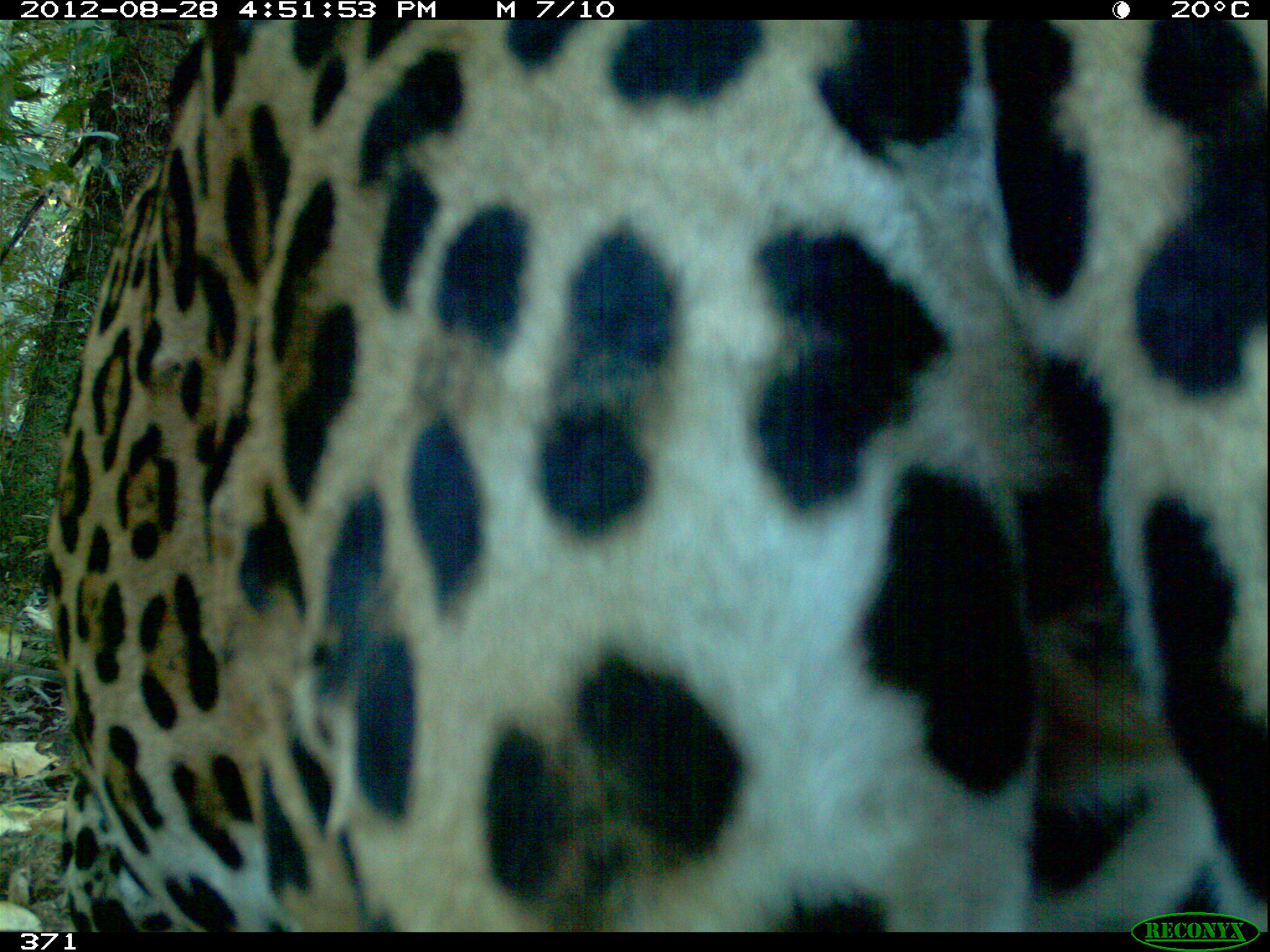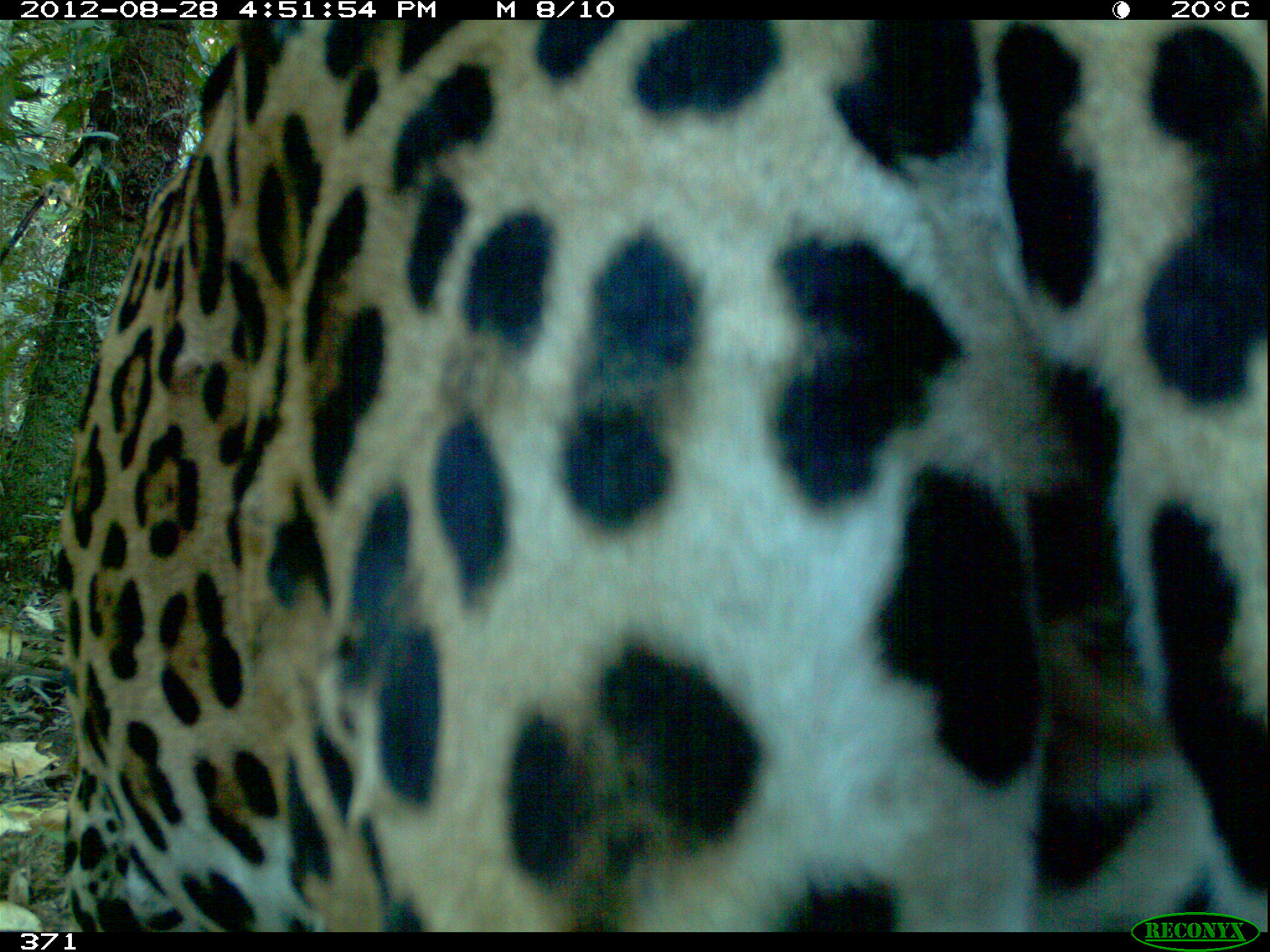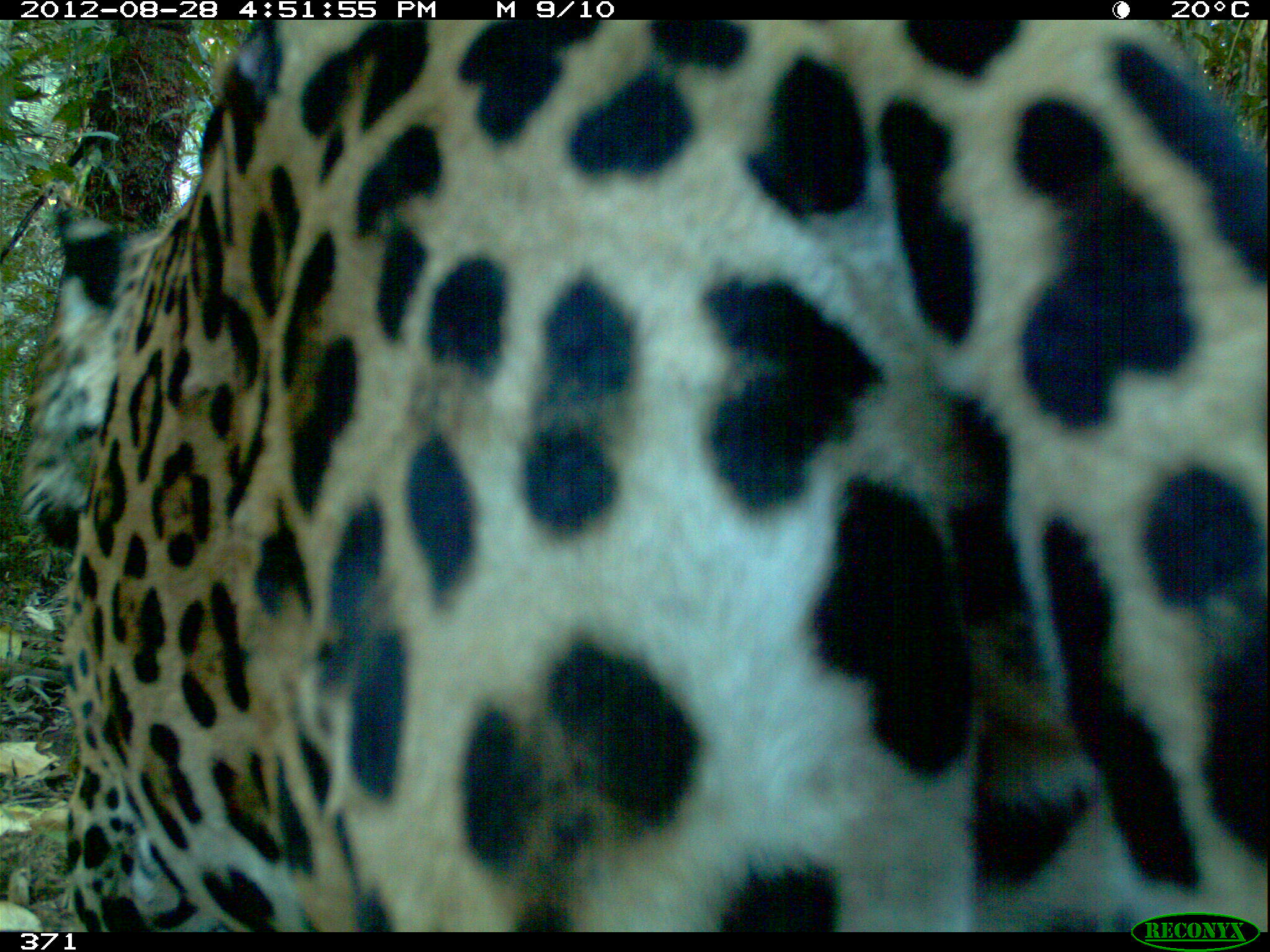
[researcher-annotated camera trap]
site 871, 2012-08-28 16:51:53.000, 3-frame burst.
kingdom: Animalia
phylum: Chordata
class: Mammalia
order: Carnivora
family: Felidae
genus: Panthera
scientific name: Panthera onca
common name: jaguar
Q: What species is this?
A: Panthera onca (jaguar).